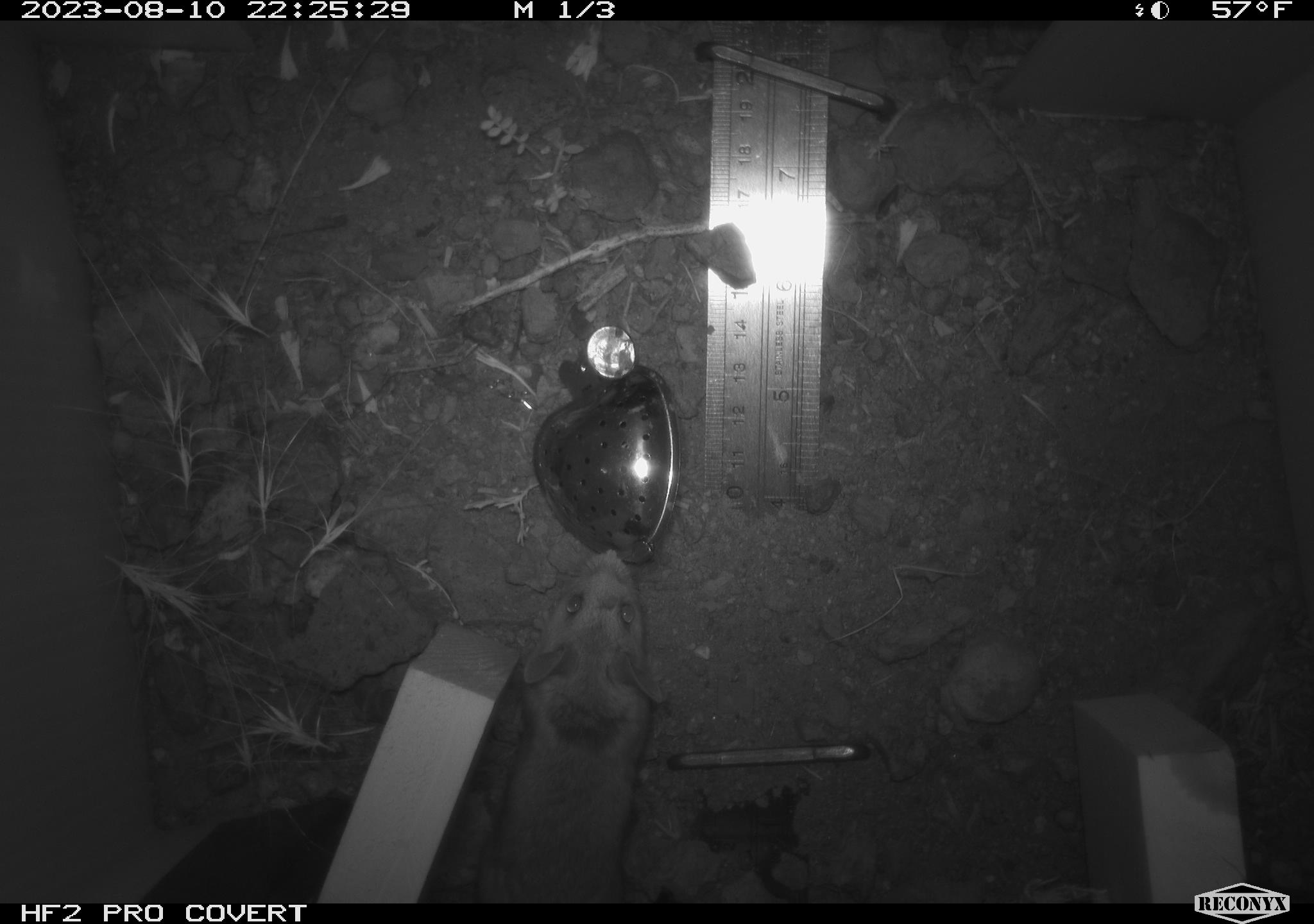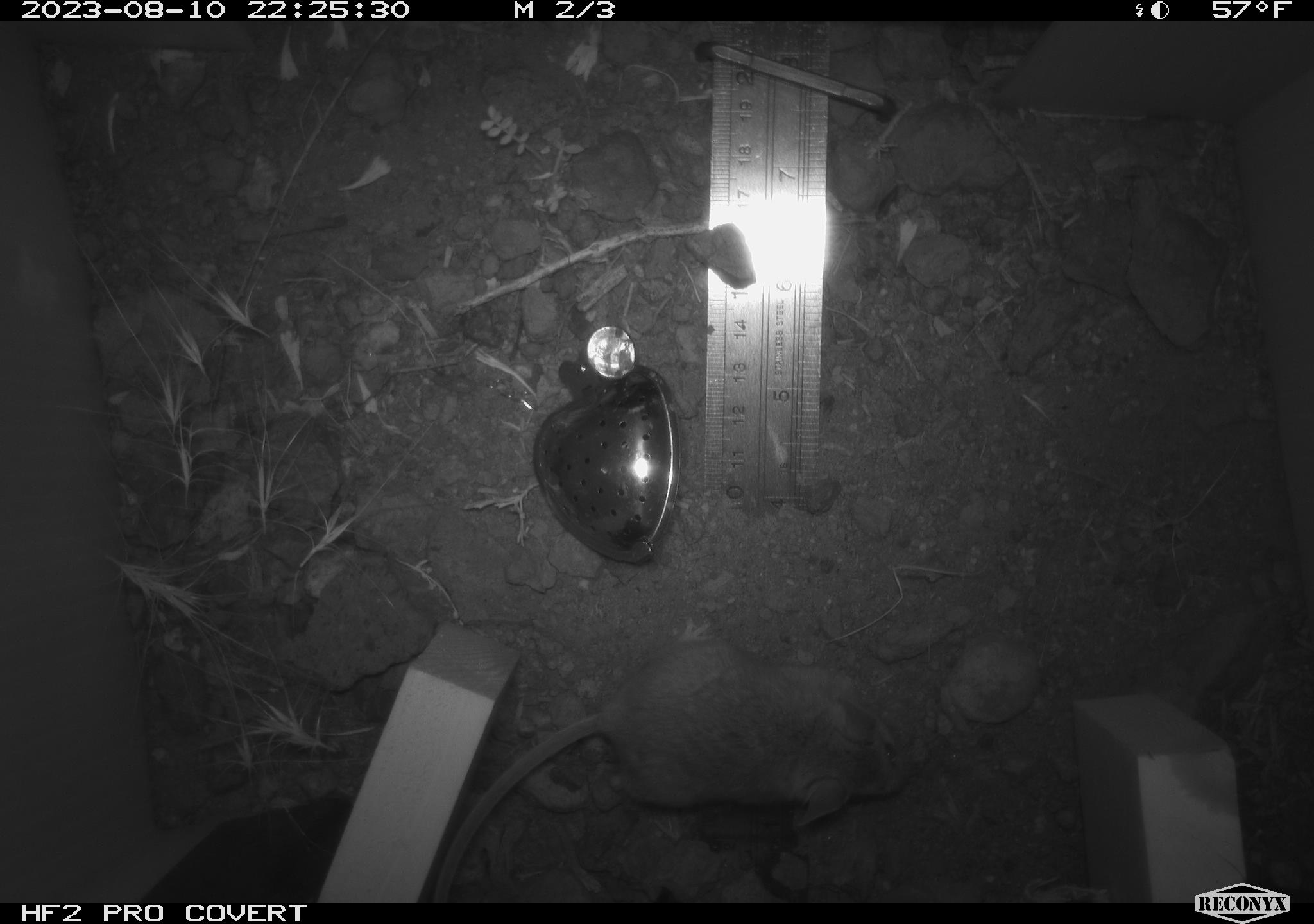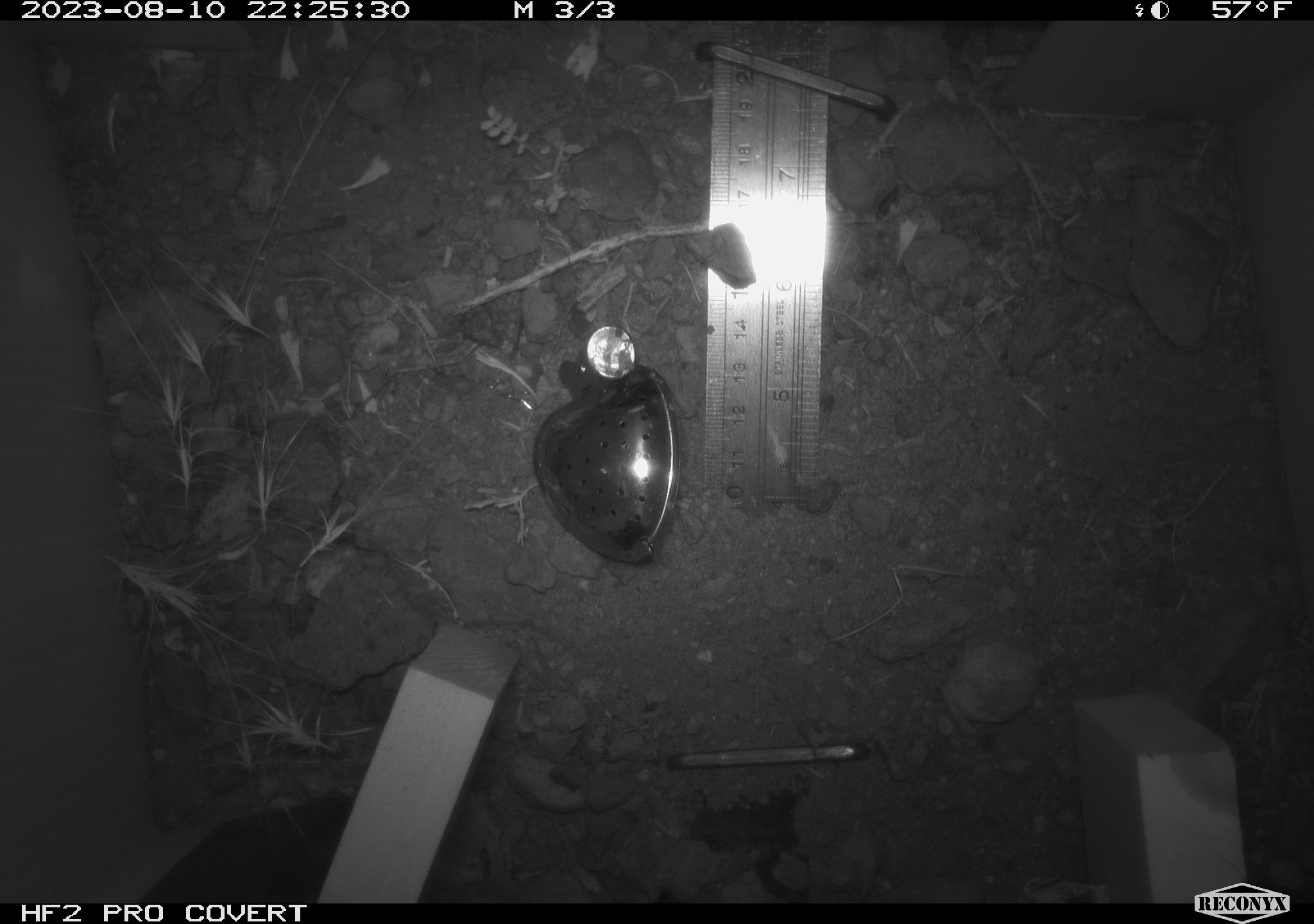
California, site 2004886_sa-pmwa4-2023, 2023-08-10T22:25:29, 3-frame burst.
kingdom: Animalia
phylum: Chordata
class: Mammalia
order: Rodentia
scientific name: Rodentia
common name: mouse species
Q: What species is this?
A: Mouse species (Rodentia).